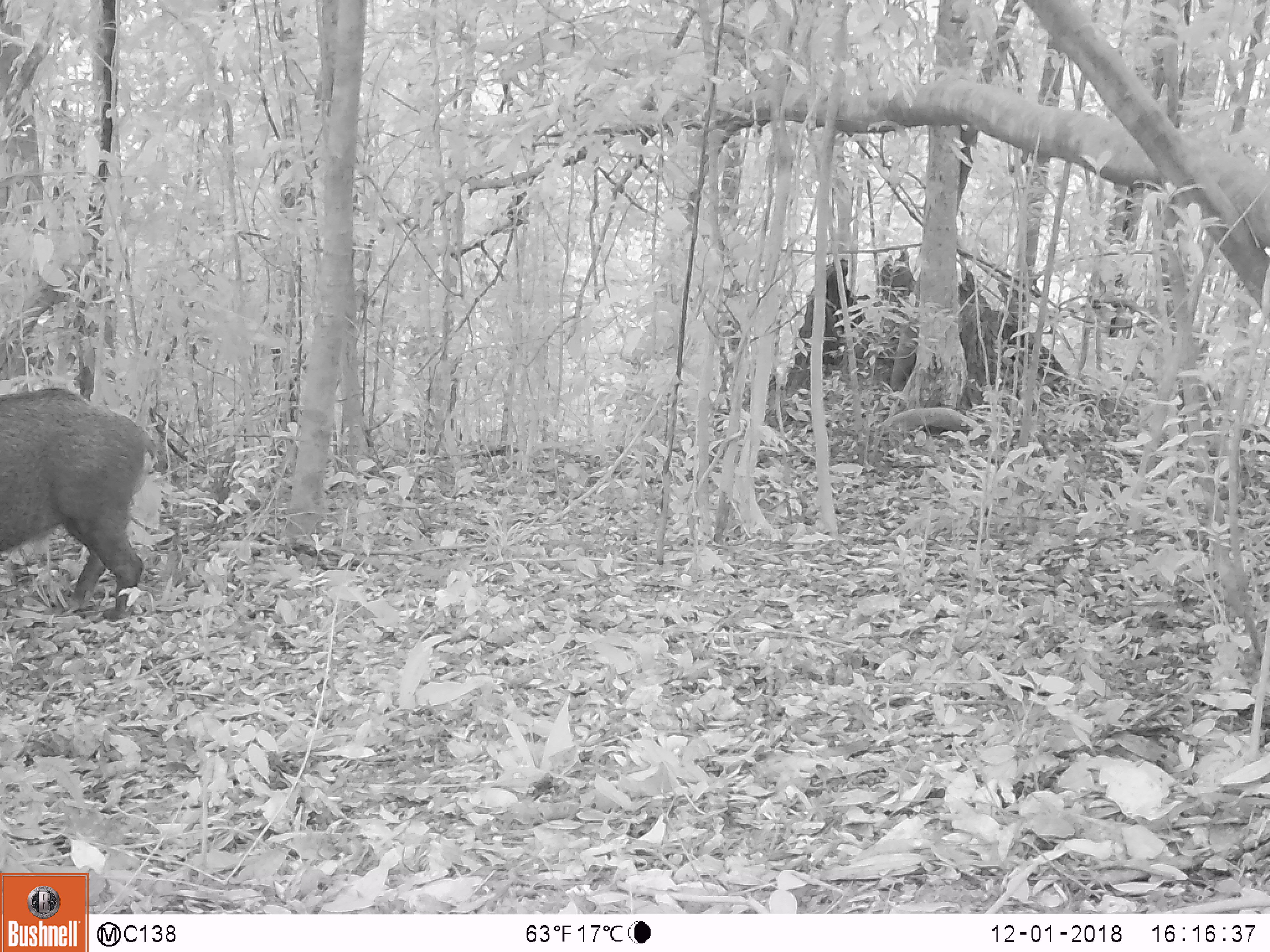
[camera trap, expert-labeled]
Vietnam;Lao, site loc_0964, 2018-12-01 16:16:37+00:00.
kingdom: Animalia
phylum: Chordata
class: Mammalia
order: Artiodactyla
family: Suidae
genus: Sus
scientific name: Sus scrofa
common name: eurasian wild pig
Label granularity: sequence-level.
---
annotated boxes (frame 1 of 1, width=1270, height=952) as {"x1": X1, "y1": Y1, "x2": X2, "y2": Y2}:
eurasian wild pig: {"x1": 0, "y1": 384, "x2": 156, "y2": 622}